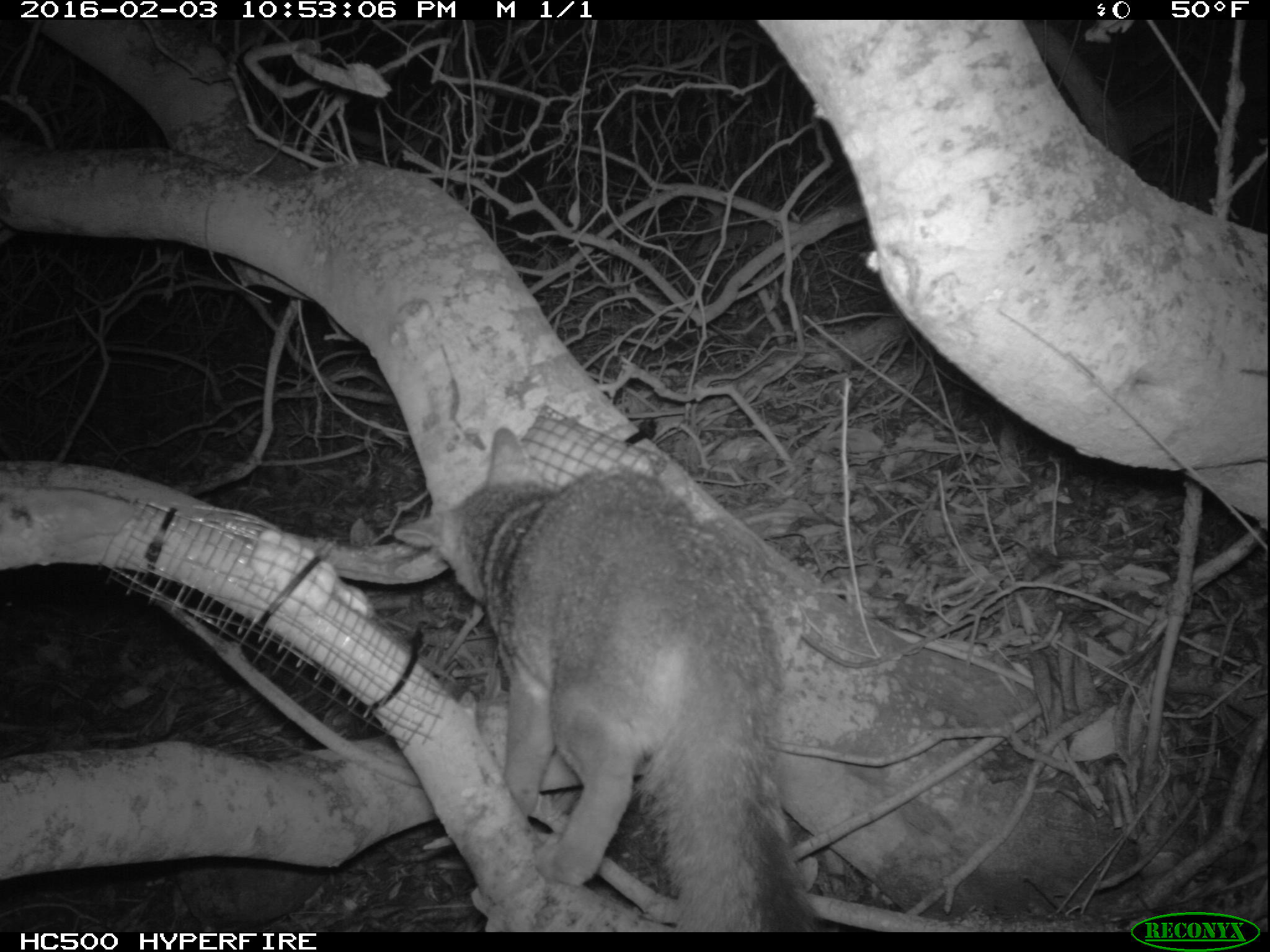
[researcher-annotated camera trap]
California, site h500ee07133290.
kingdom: Animalia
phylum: Chordata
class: Mammalia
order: Carnivora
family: Canidae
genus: Urocyon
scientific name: Urocyon littoralis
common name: island fox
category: fox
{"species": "fox (island fox) (Urocyon littoralis)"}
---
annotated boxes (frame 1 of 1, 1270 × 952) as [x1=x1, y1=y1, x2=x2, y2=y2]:
fox: [x1=394, y1=426, x2=822, y2=932]